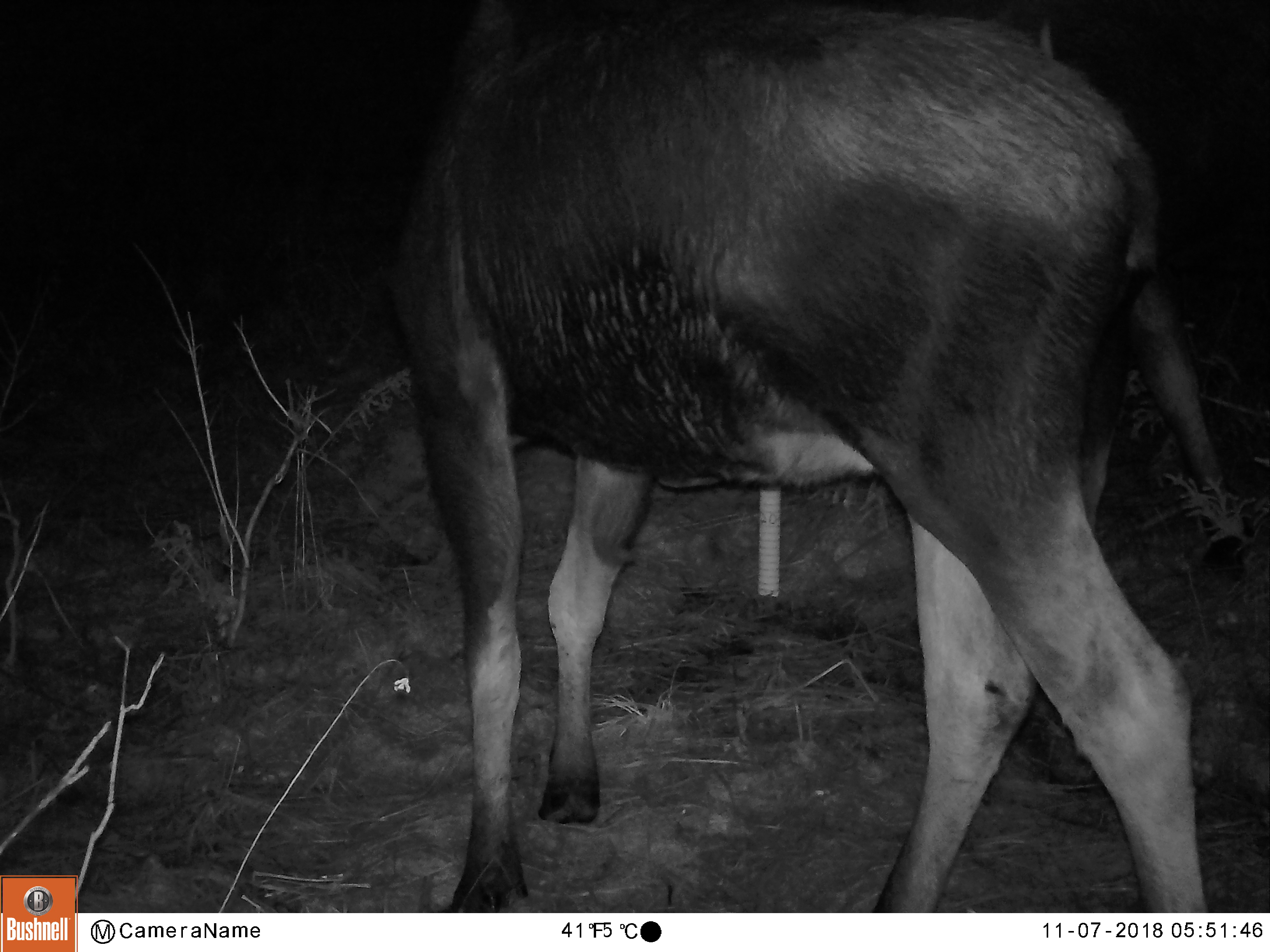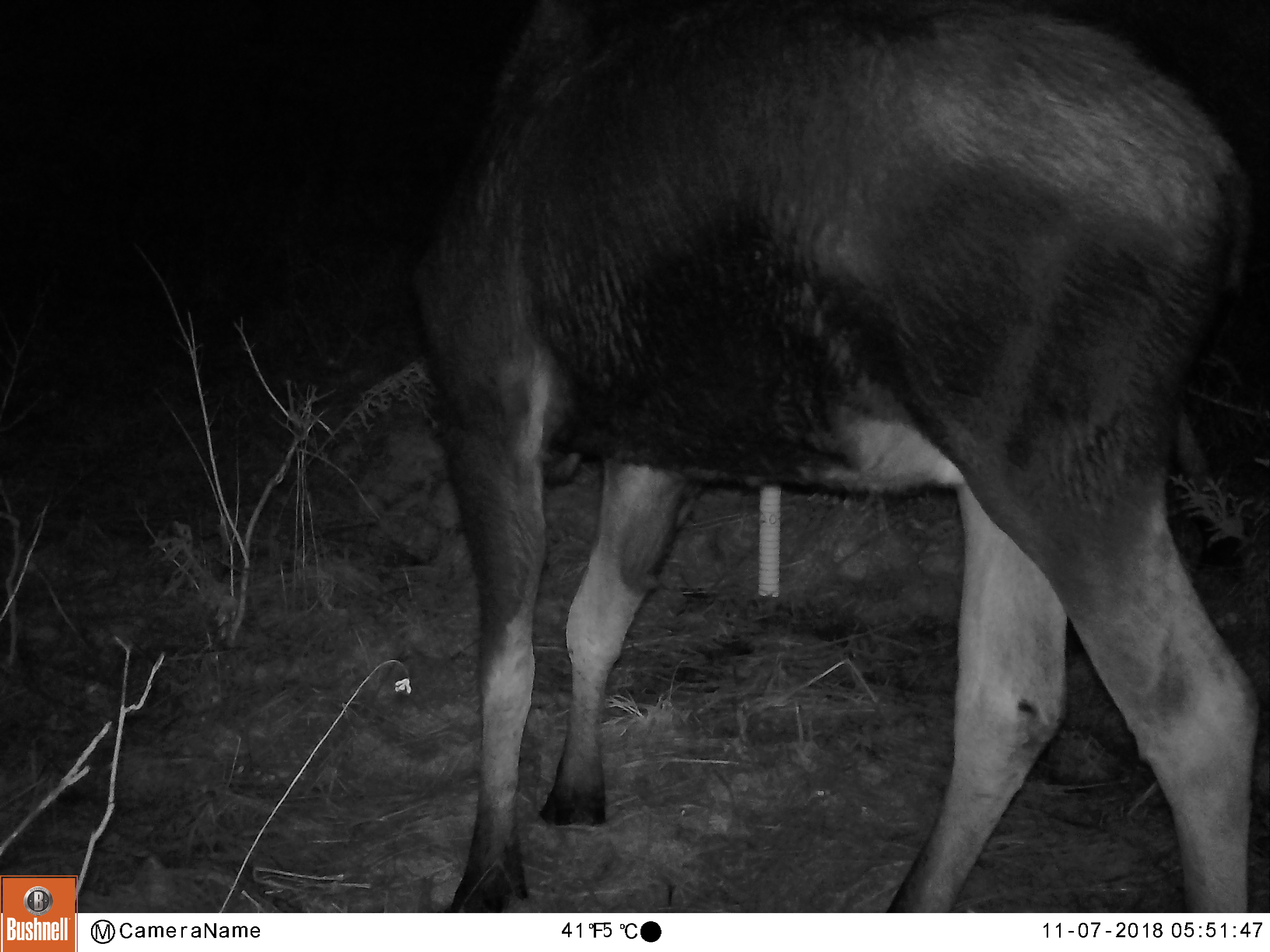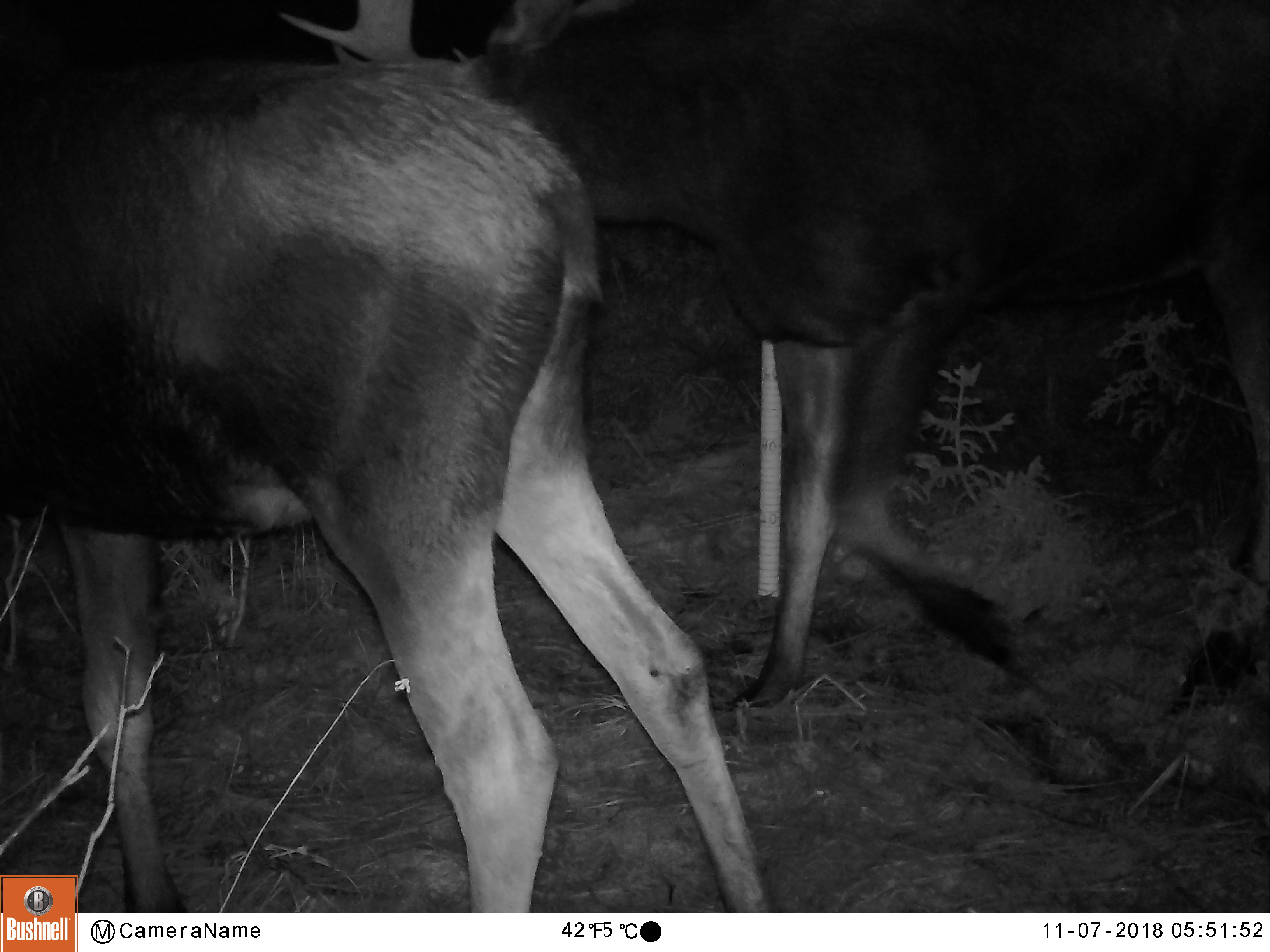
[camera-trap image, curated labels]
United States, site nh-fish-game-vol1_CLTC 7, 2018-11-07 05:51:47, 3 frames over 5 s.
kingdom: Animalia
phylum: Chordata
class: Mammalia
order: Artiodactyla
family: Cervidae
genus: Alces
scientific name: Alces alces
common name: moose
Moose (Alces alces).